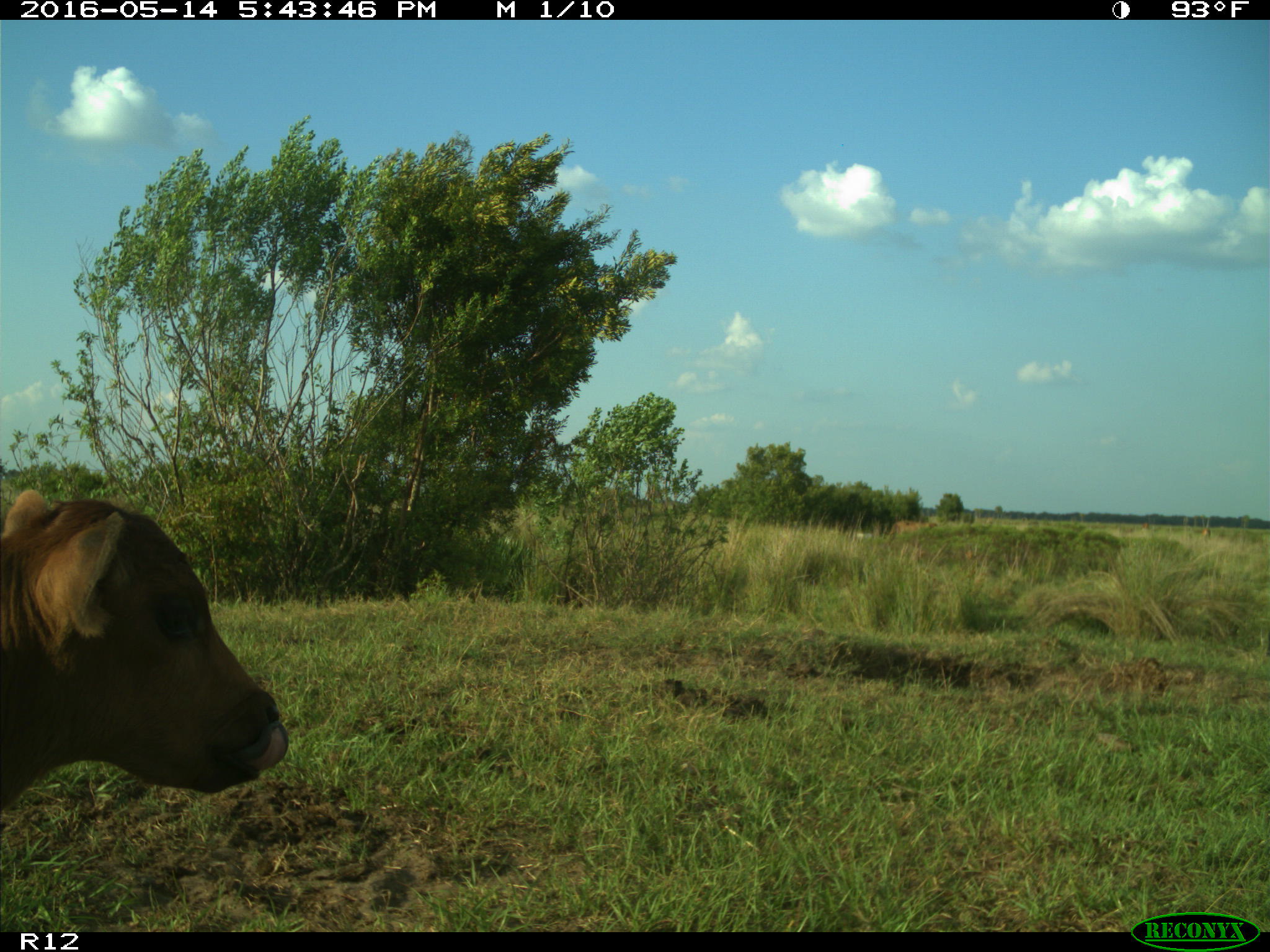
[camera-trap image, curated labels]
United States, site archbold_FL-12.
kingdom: Animalia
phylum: Chordata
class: Mammalia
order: Artiodactyla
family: Bovidae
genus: Bos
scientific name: Bos taurus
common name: domestic cow